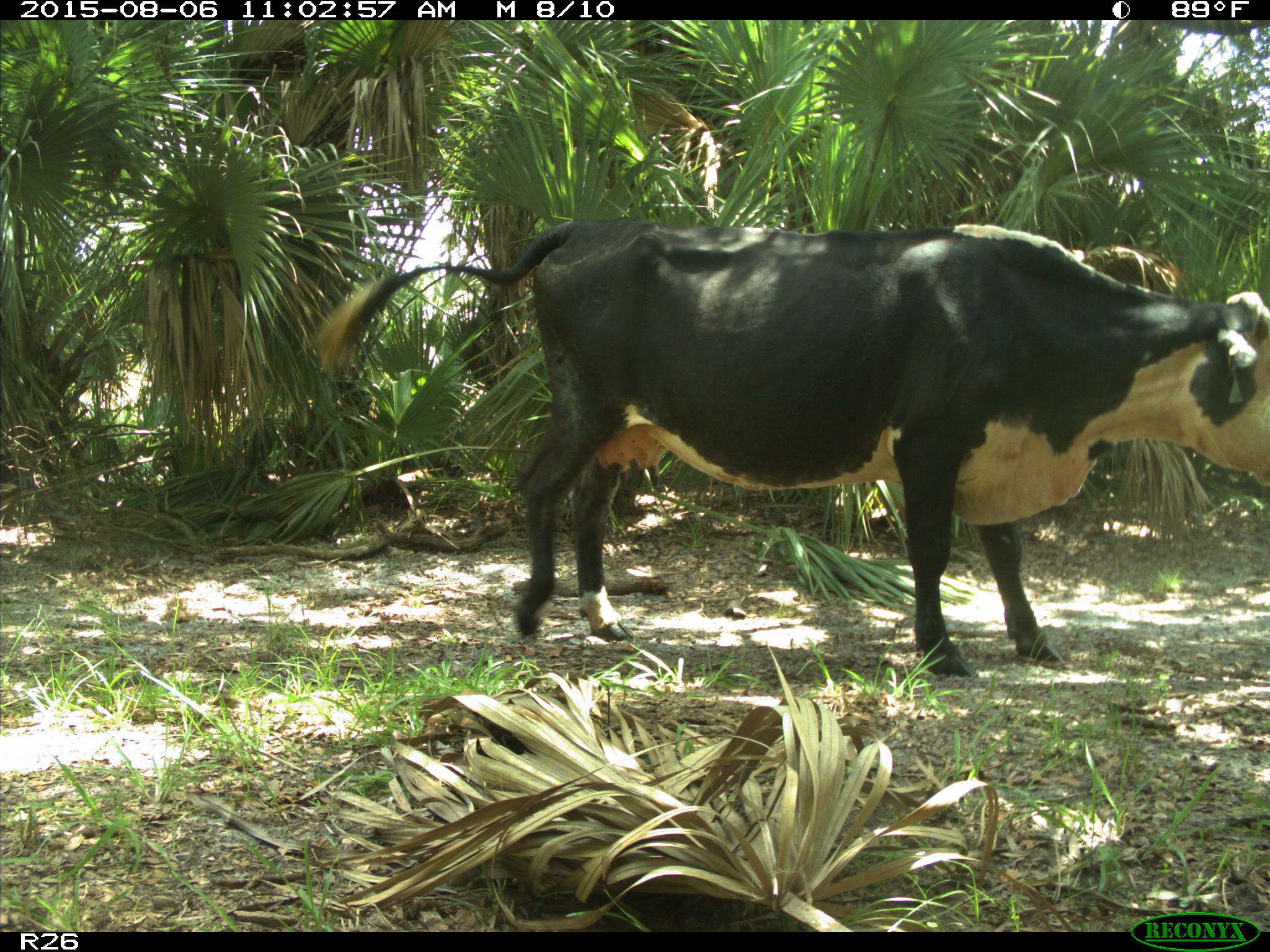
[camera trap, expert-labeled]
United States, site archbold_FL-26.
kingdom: Animalia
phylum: Chordata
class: Mammalia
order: Artiodactyla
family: Bovidae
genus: Bos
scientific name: Bos taurus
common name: domestic cow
Bos taurus (domestic cow).